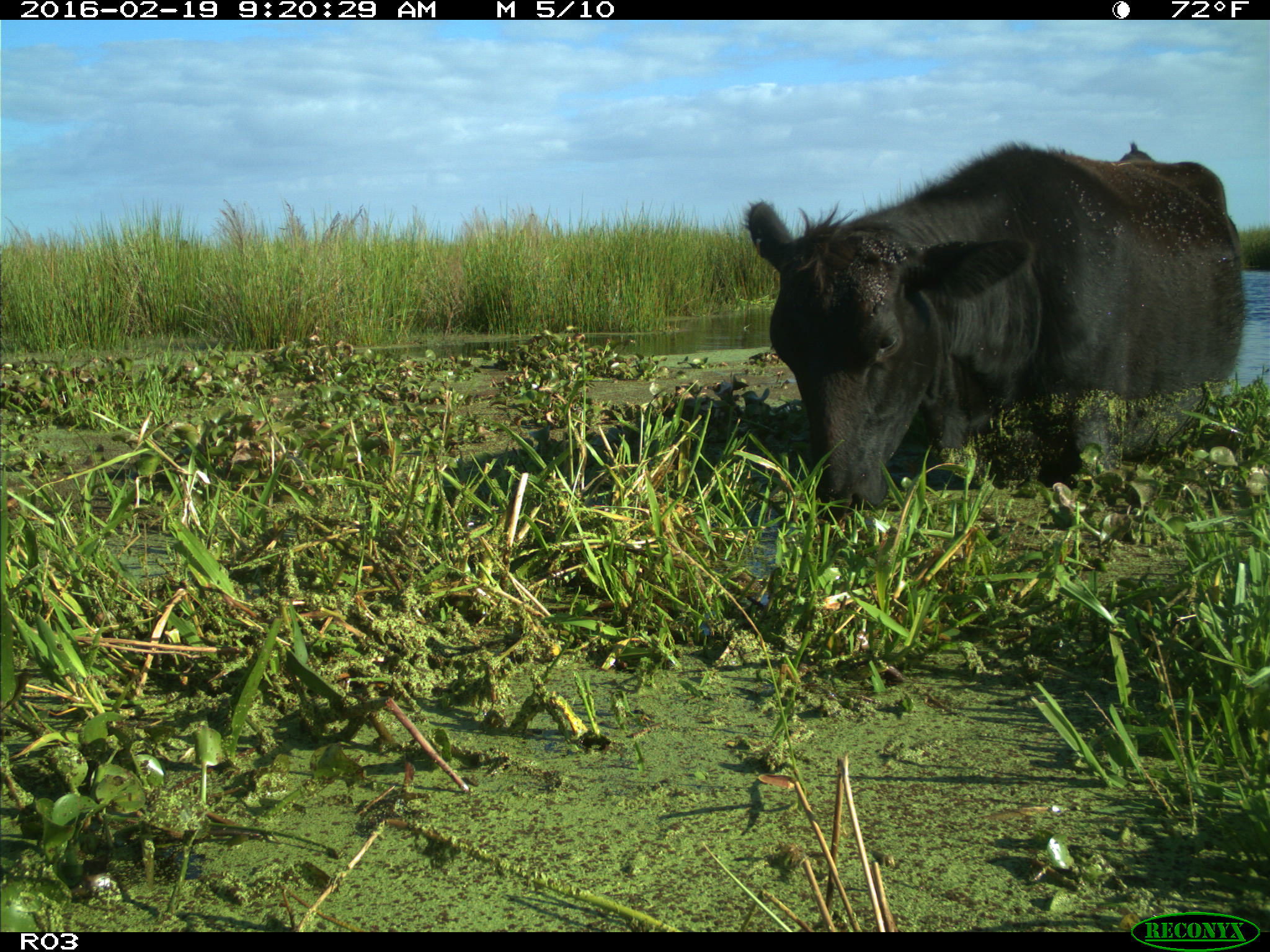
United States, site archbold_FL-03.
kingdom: Animalia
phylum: Chordata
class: Mammalia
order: Artiodactyla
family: Bovidae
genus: Bos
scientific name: Bos taurus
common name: domestic cow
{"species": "Bos taurus (domestic cow)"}